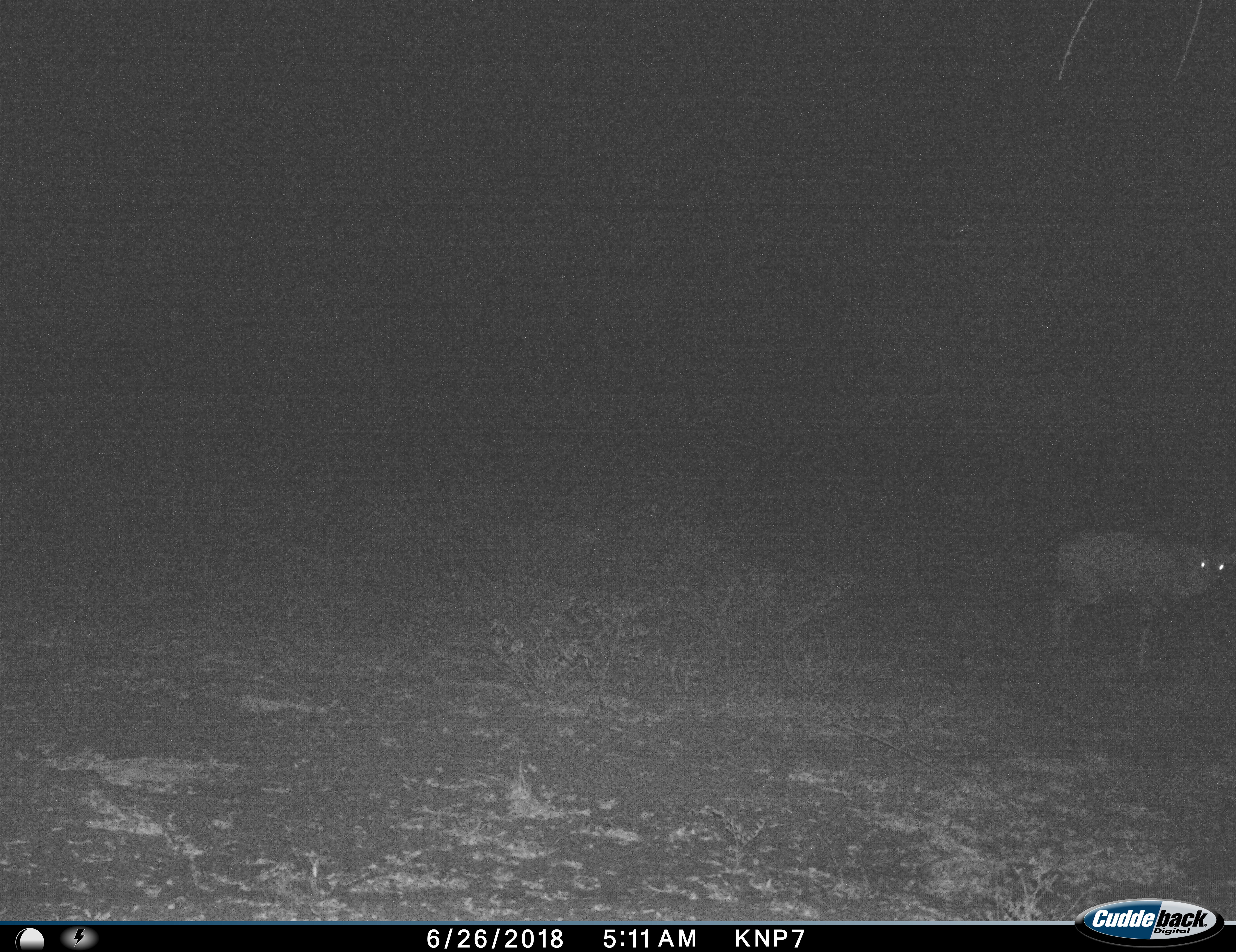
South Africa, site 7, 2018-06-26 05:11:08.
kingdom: Animalia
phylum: Chordata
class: Mammalia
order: Artiodactyla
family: Bovidae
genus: Sylvicapra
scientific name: Sylvicapra grimmia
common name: common grey duiker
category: duikercommongrey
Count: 1.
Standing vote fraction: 100%.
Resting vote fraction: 0%.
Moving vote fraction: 50%.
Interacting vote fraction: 0%.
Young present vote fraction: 0%.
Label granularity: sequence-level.